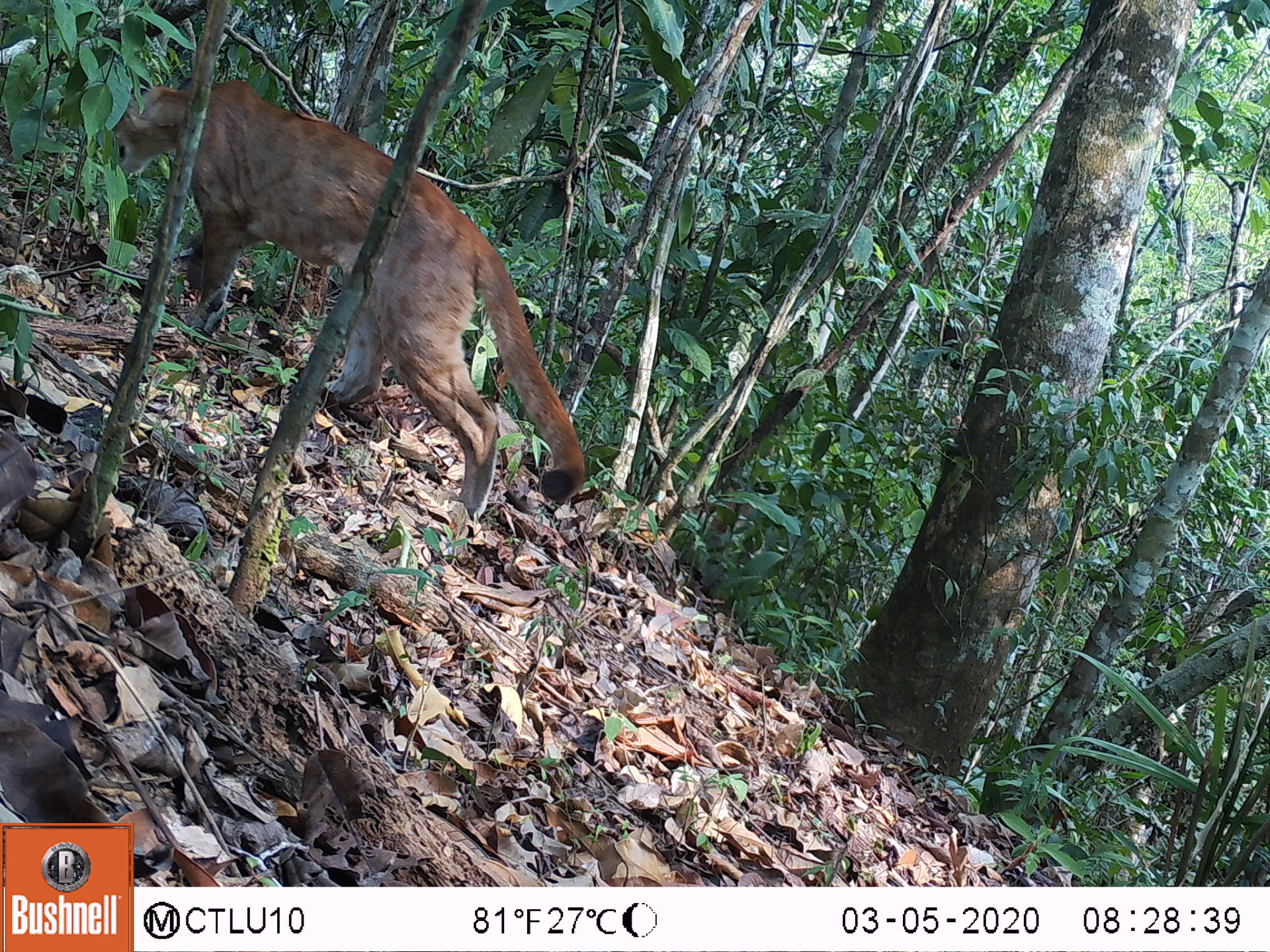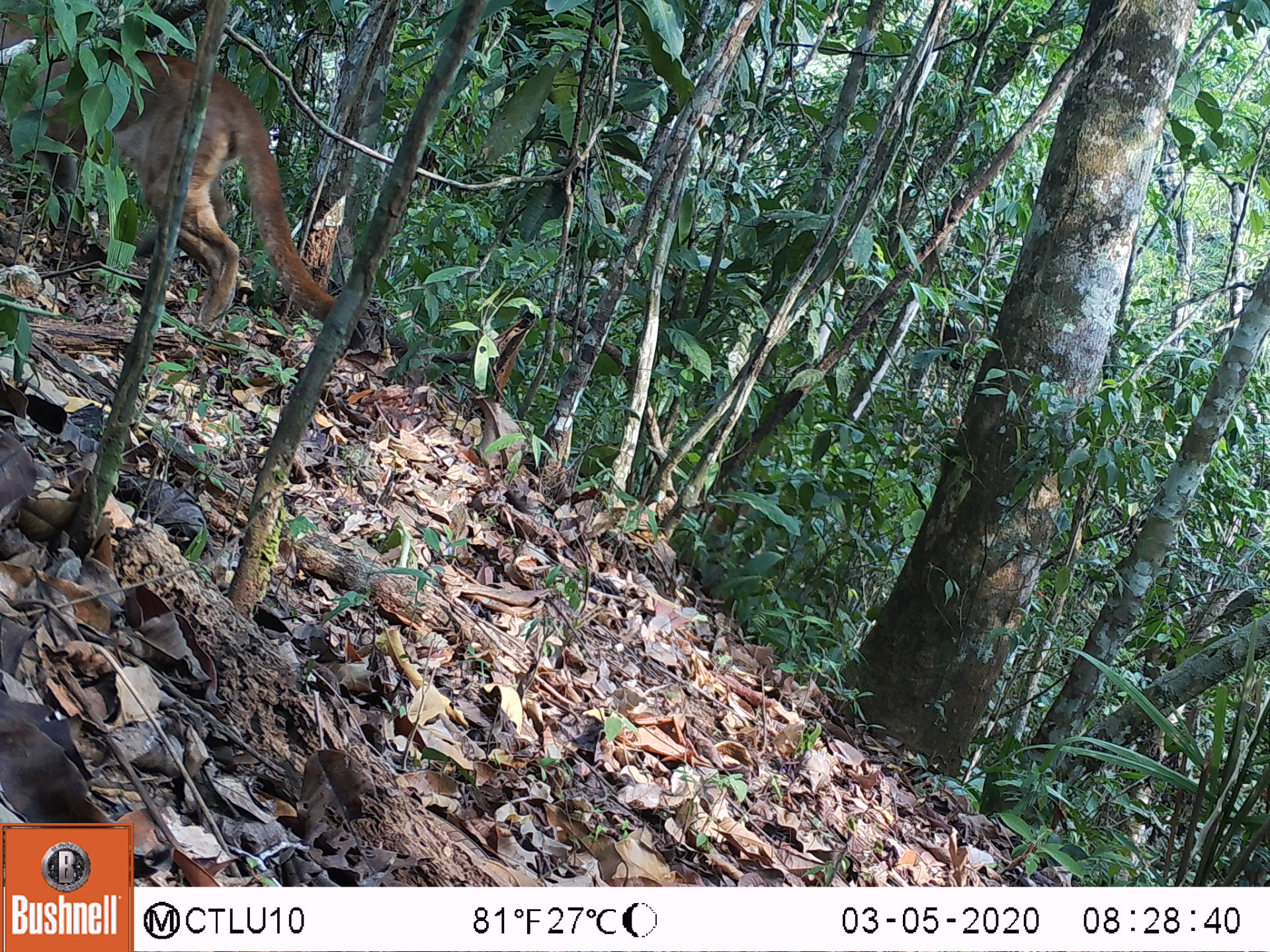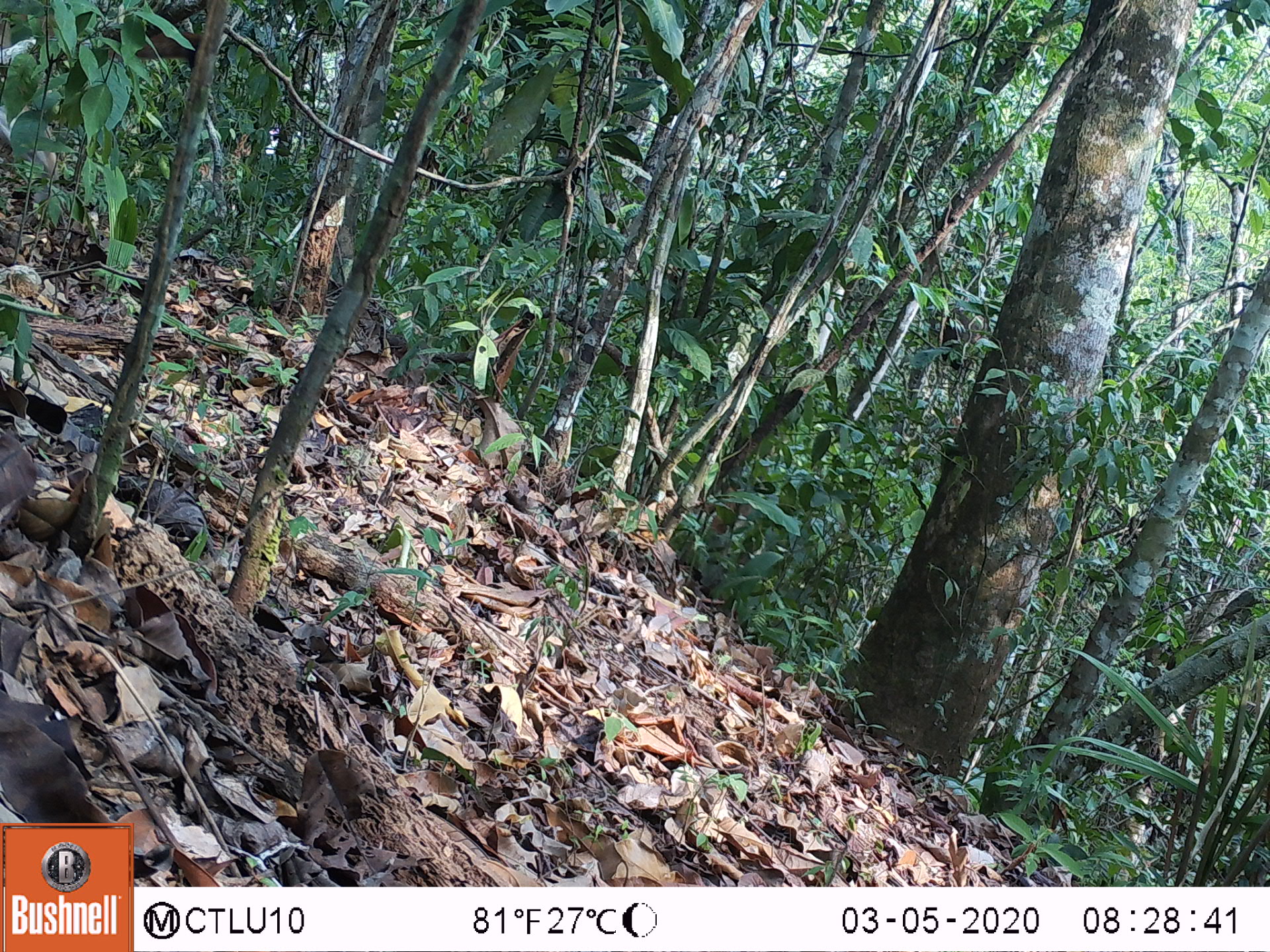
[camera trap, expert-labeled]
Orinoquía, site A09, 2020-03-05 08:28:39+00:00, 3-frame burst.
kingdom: Animalia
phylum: Chordata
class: Mammalia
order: Carnivora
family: Felidae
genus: Puma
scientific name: Puma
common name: puma